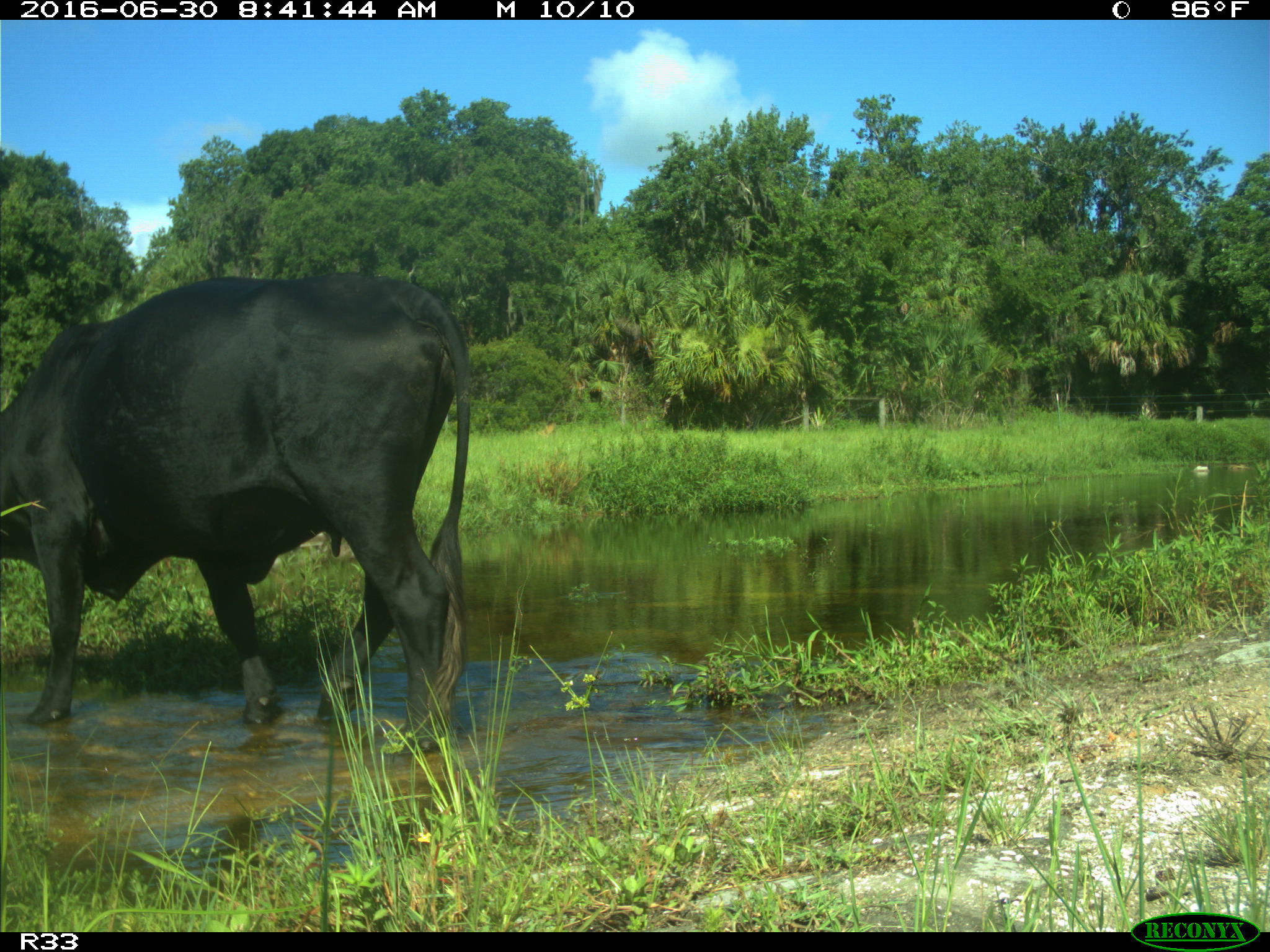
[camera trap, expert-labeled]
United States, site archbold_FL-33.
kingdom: Animalia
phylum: Chordata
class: Mammalia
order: Artiodactyla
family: Bovidae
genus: Bos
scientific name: Bos taurus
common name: domestic cow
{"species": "Bos taurus (domestic cow)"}